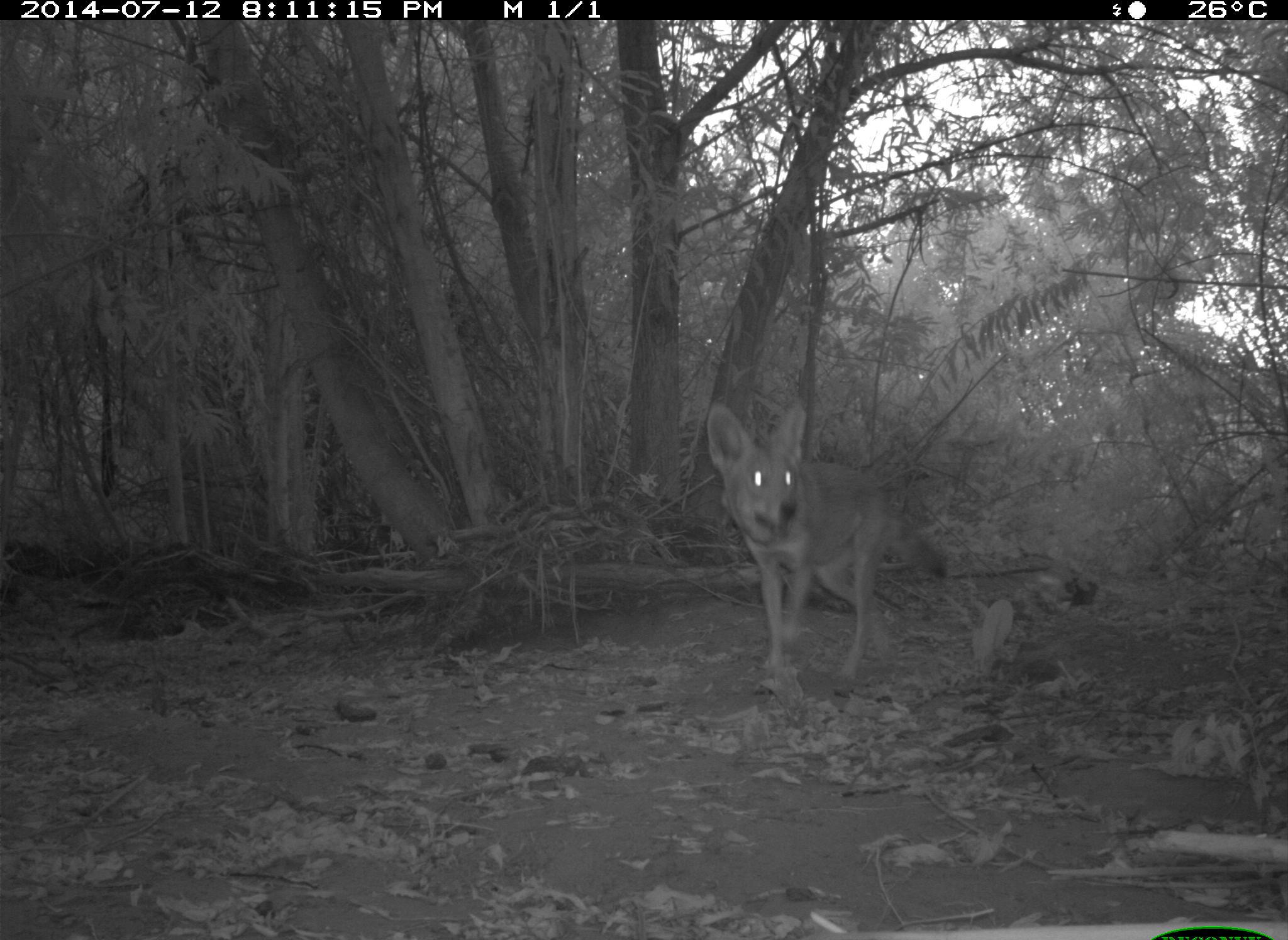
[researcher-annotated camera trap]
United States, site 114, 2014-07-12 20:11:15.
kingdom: Animalia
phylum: Chordata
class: Mammalia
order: Carnivora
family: Canidae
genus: Canis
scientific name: Canis latrans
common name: coyote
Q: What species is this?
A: Coyote (Canis latrans).